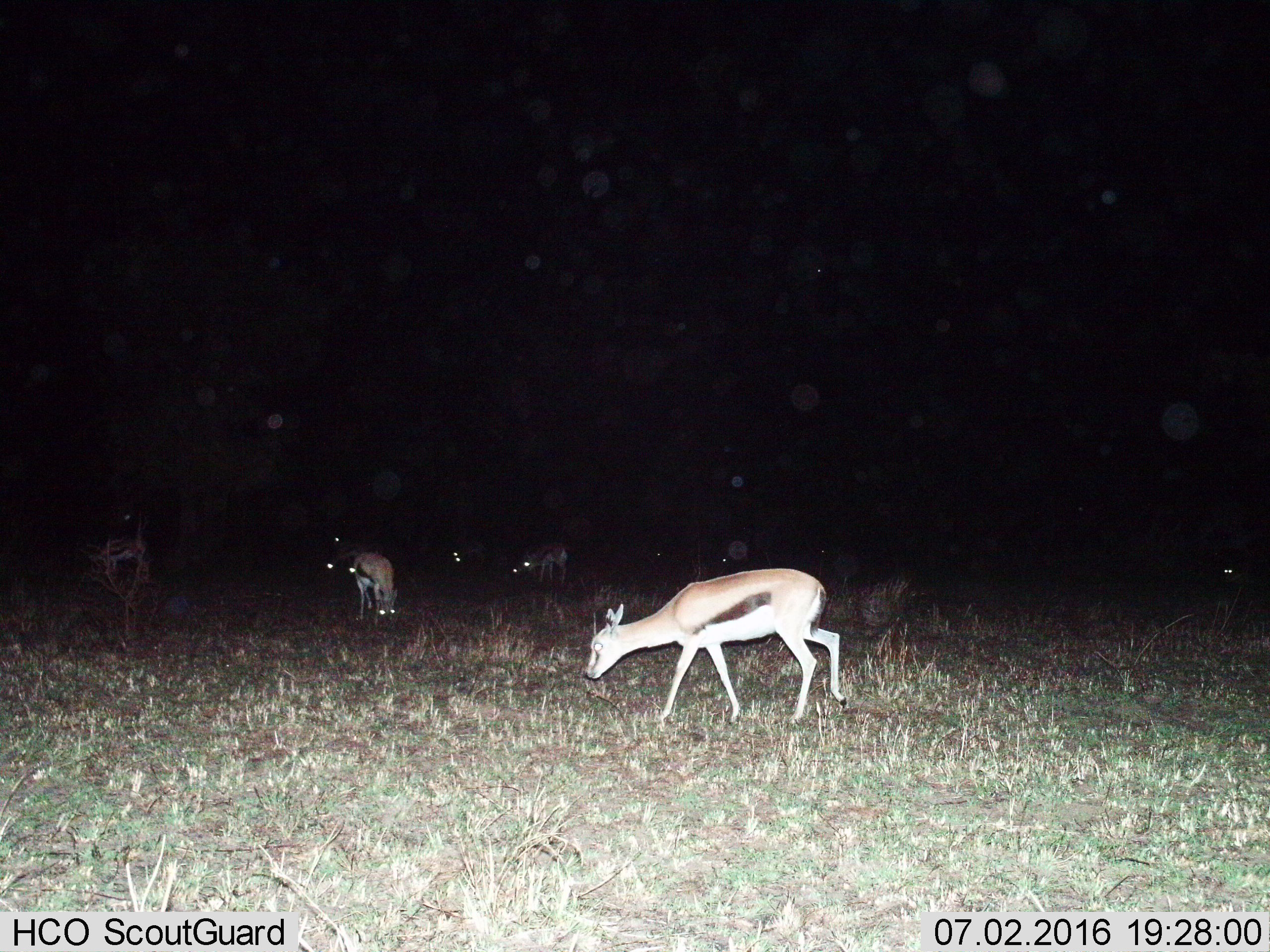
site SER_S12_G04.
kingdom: Animalia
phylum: Chordata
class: Mammalia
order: Artiodactyla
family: Bovidae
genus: Eudorcas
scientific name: Eudorcas thomsonii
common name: thomson's gazelle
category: gazellethomsons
Gazellethomsons (thomson's gazelle) (Eudorcas thomsonii), count 9. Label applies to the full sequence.